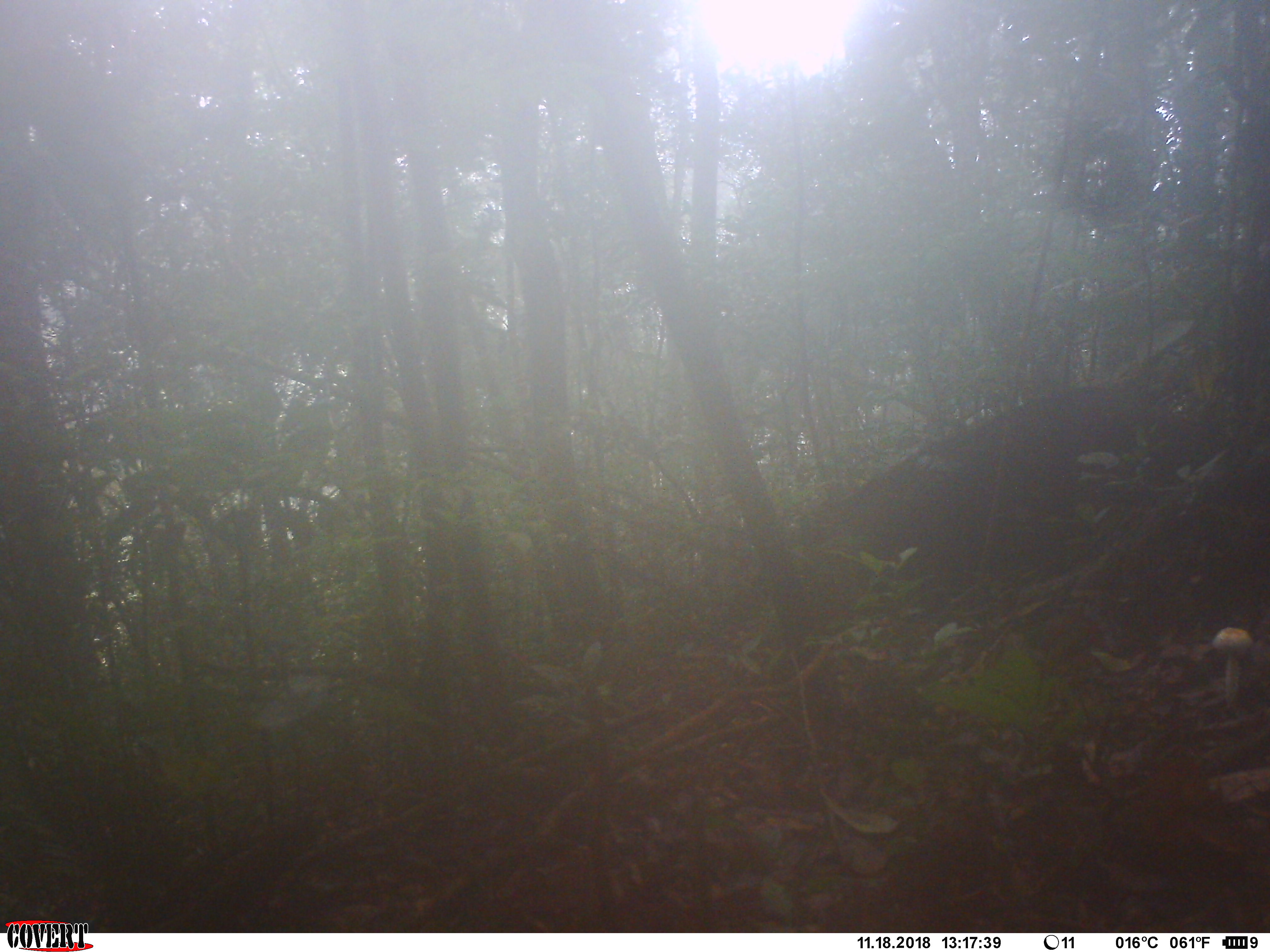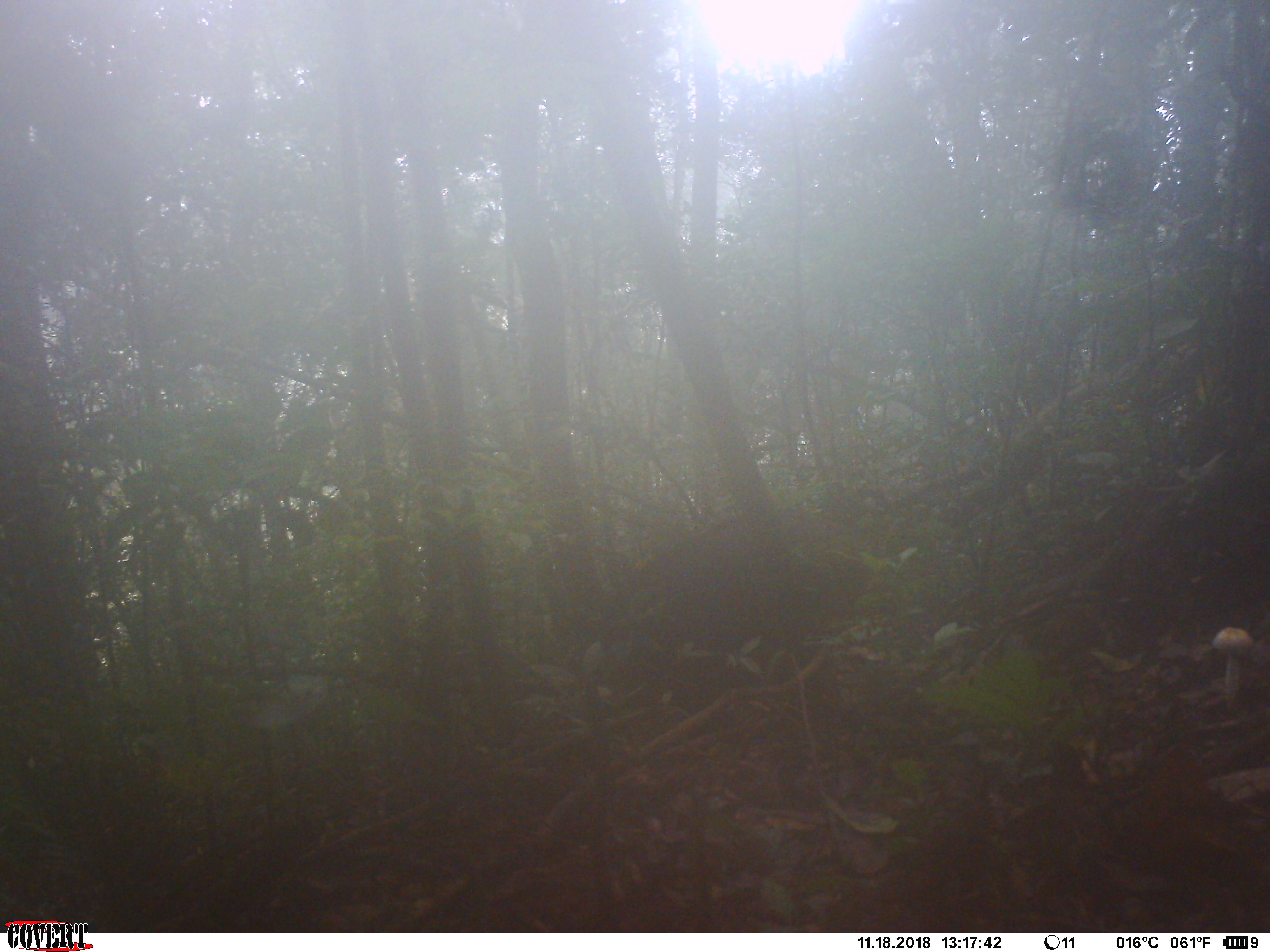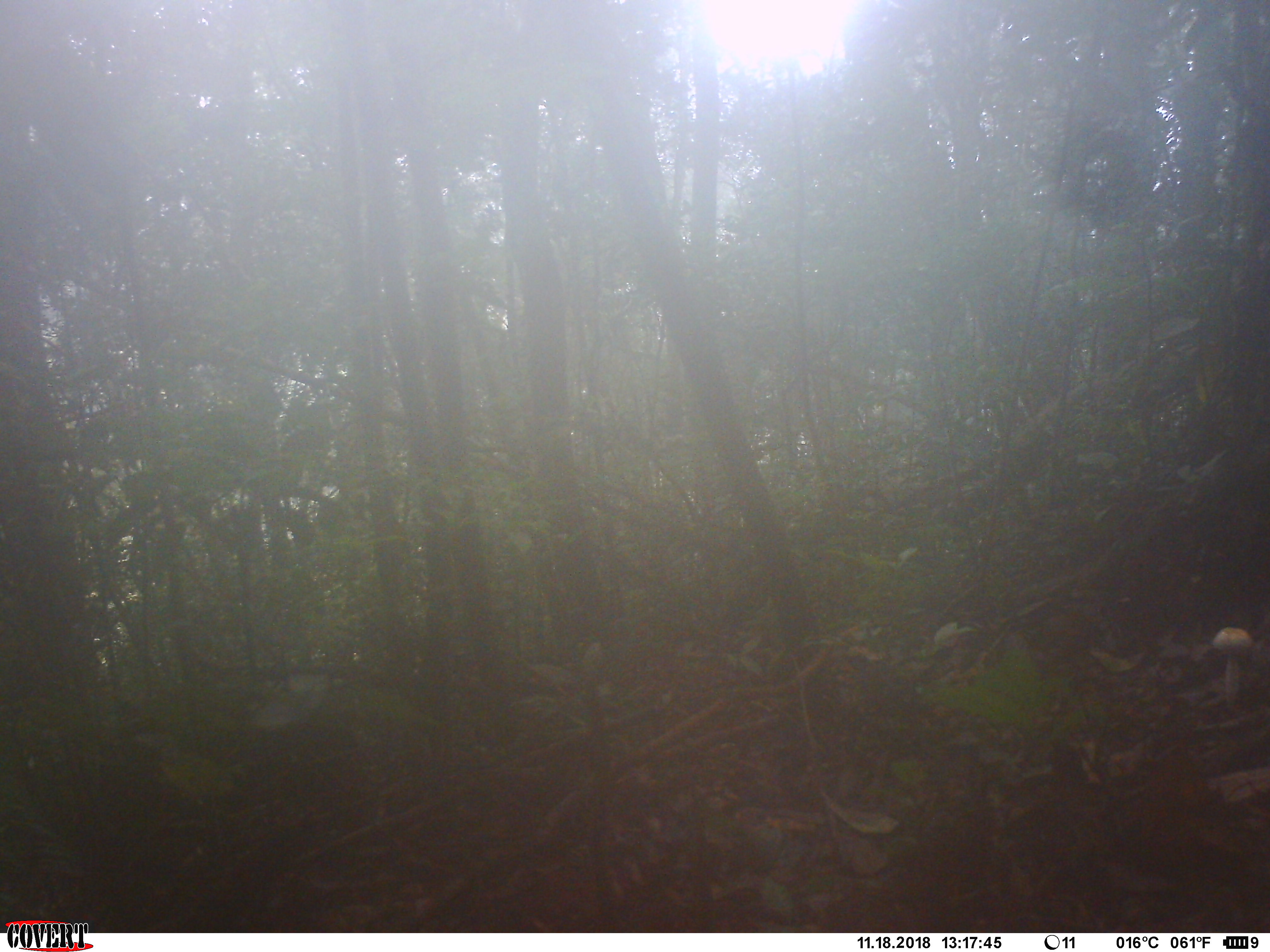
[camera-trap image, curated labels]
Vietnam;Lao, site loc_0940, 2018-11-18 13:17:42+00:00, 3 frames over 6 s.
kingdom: Animalia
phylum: Chordata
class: Mammalia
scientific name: Mammalia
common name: mammal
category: unidentified mammal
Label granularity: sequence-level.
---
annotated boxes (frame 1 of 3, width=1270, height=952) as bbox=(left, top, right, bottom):
unidentified mammal: bbox=(788, 385, 1139, 585)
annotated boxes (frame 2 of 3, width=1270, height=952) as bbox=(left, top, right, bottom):
unidentified mammal: bbox=(600, 512, 868, 663)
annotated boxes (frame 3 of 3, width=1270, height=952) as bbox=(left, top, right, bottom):
unidentified mammal: bbox=(66, 708, 354, 931)